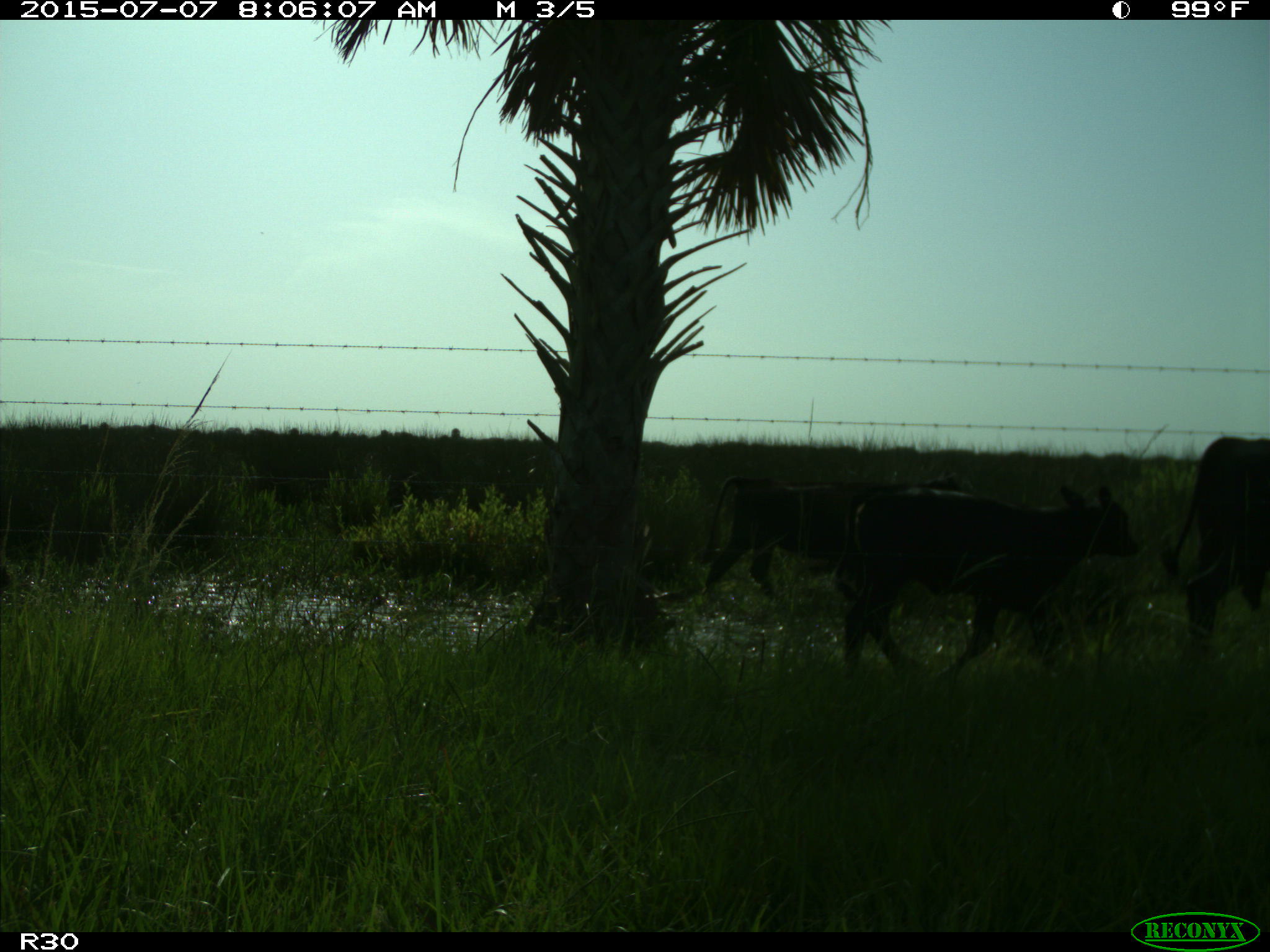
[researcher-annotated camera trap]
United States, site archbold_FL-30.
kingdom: Animalia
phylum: Chordata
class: Mammalia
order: Artiodactyla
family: Bovidae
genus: Bos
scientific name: Bos taurus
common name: domestic cow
Bos taurus (domestic cow).